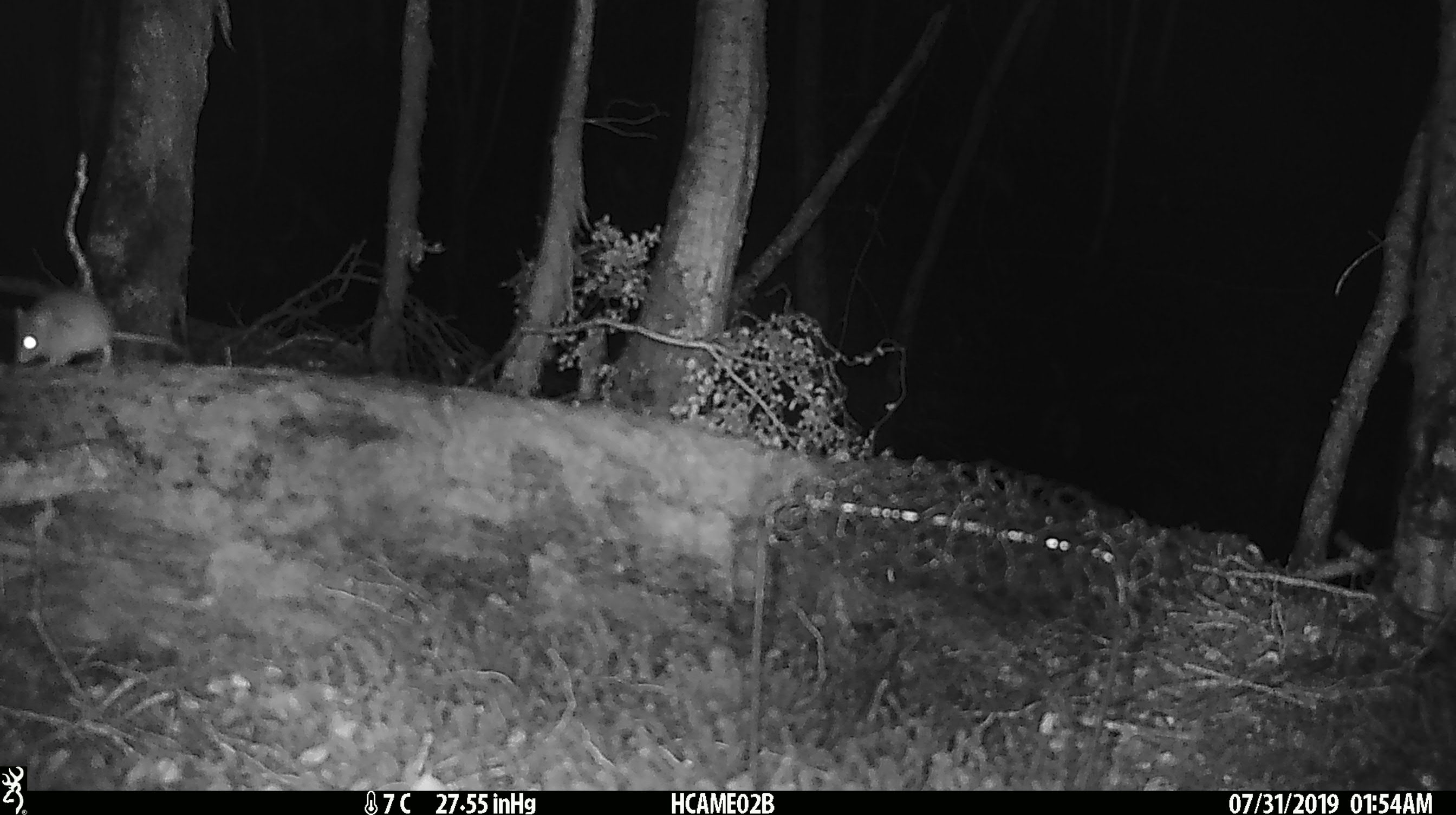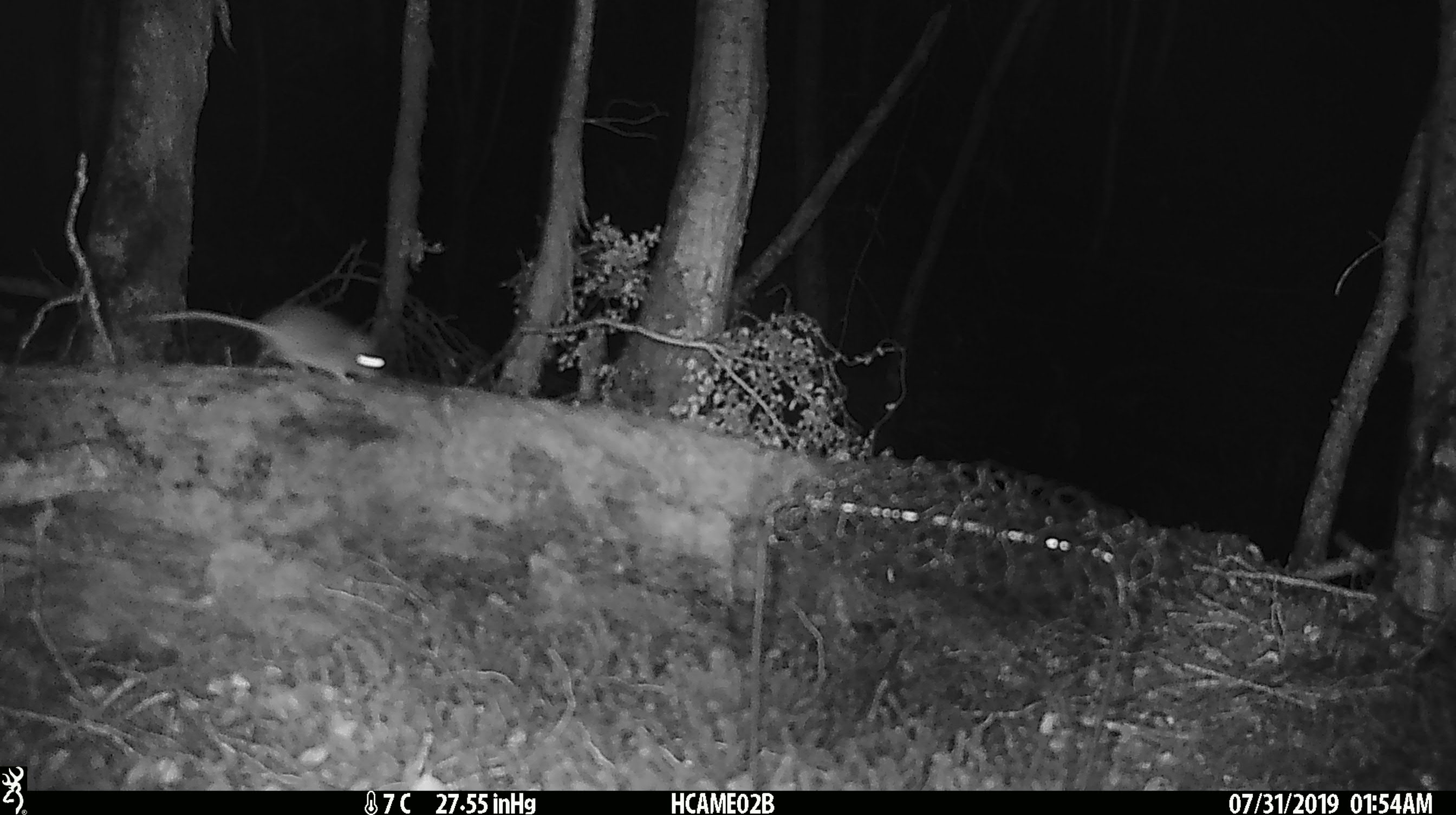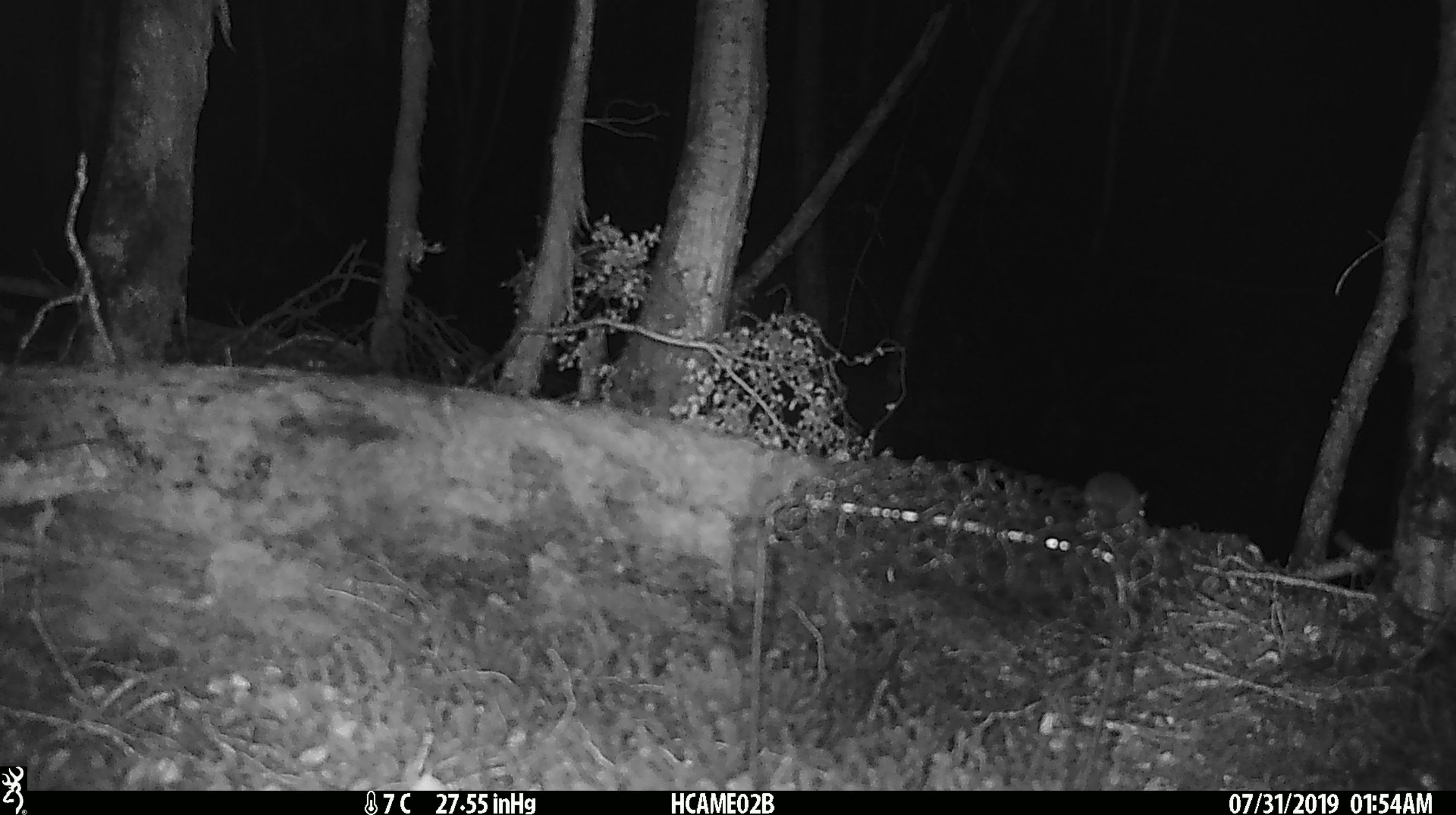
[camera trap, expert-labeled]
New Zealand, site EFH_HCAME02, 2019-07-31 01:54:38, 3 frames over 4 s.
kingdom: Animalia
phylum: Chordata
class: Mammalia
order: Rodentia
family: Muridae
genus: Mus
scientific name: Mus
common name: mouse